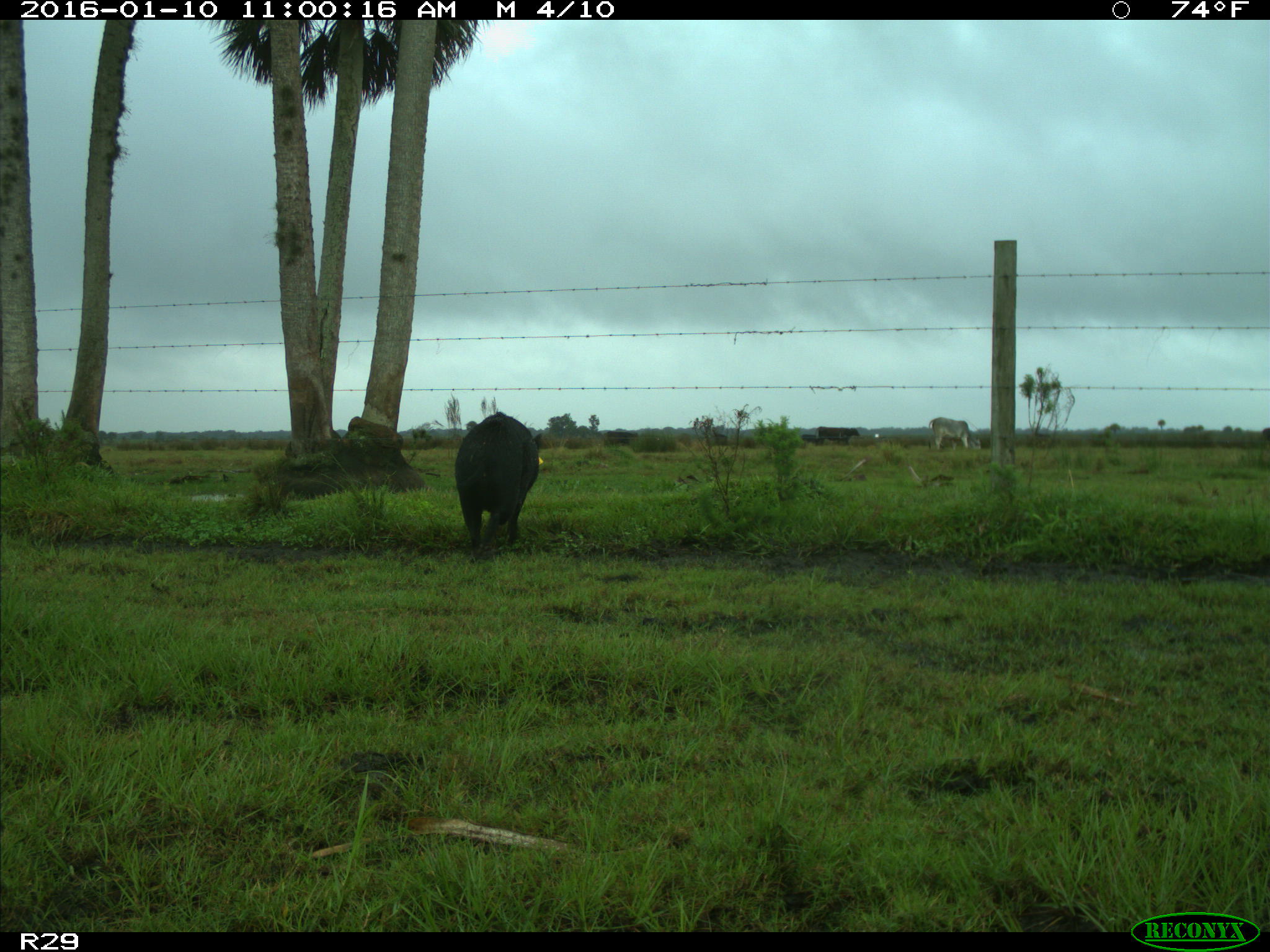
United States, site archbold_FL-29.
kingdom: Animalia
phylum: Chordata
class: Mammalia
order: Artiodactyla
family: Suidae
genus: Sus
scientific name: Sus scrofa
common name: wild boar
Sus scrofa (wild boar).